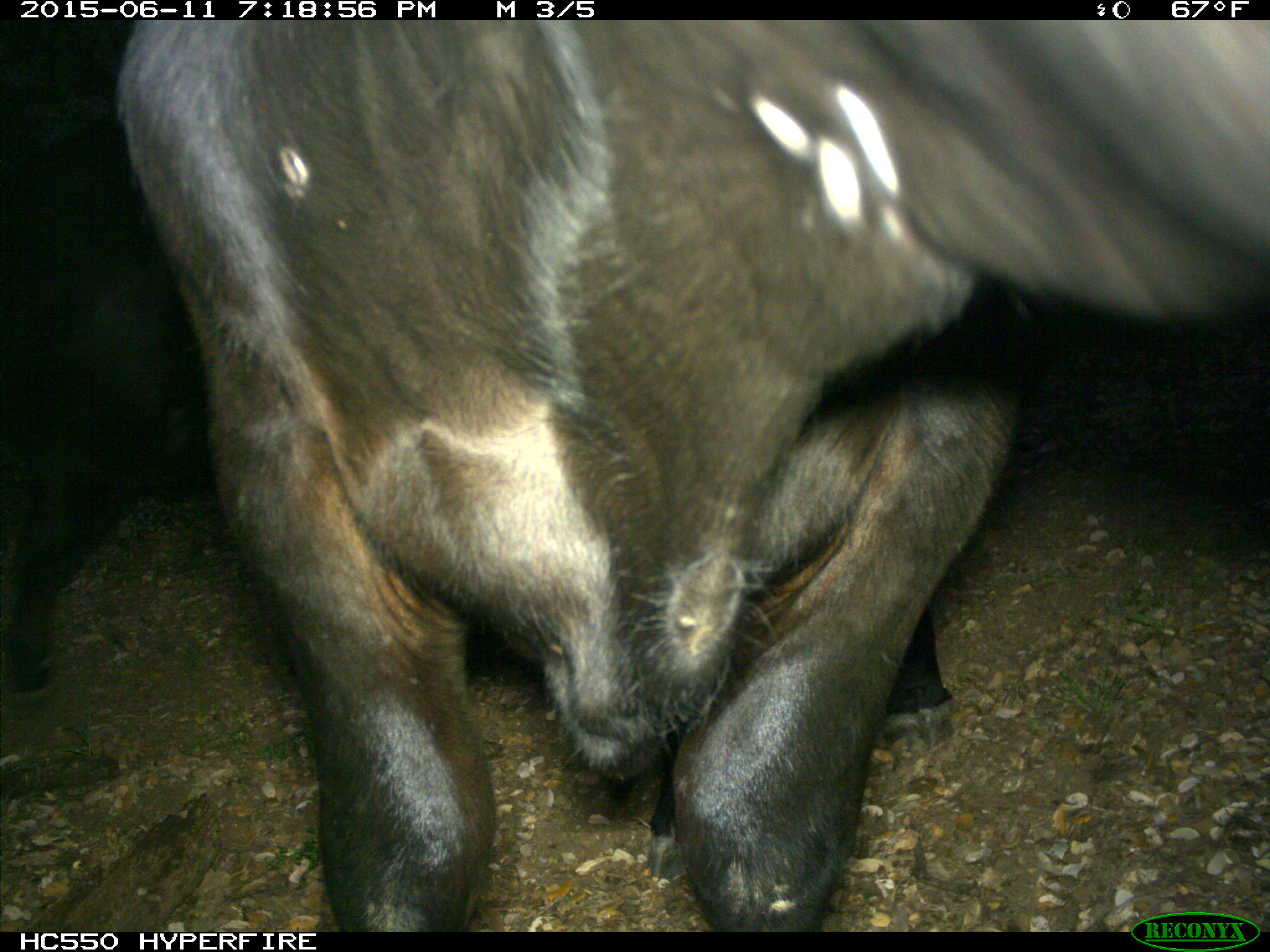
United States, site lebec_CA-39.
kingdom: Animalia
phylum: Chordata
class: Mammalia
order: Artiodactyla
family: Bovidae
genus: Bos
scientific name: Bos taurus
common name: domestic cow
Bos taurus (domestic cow).